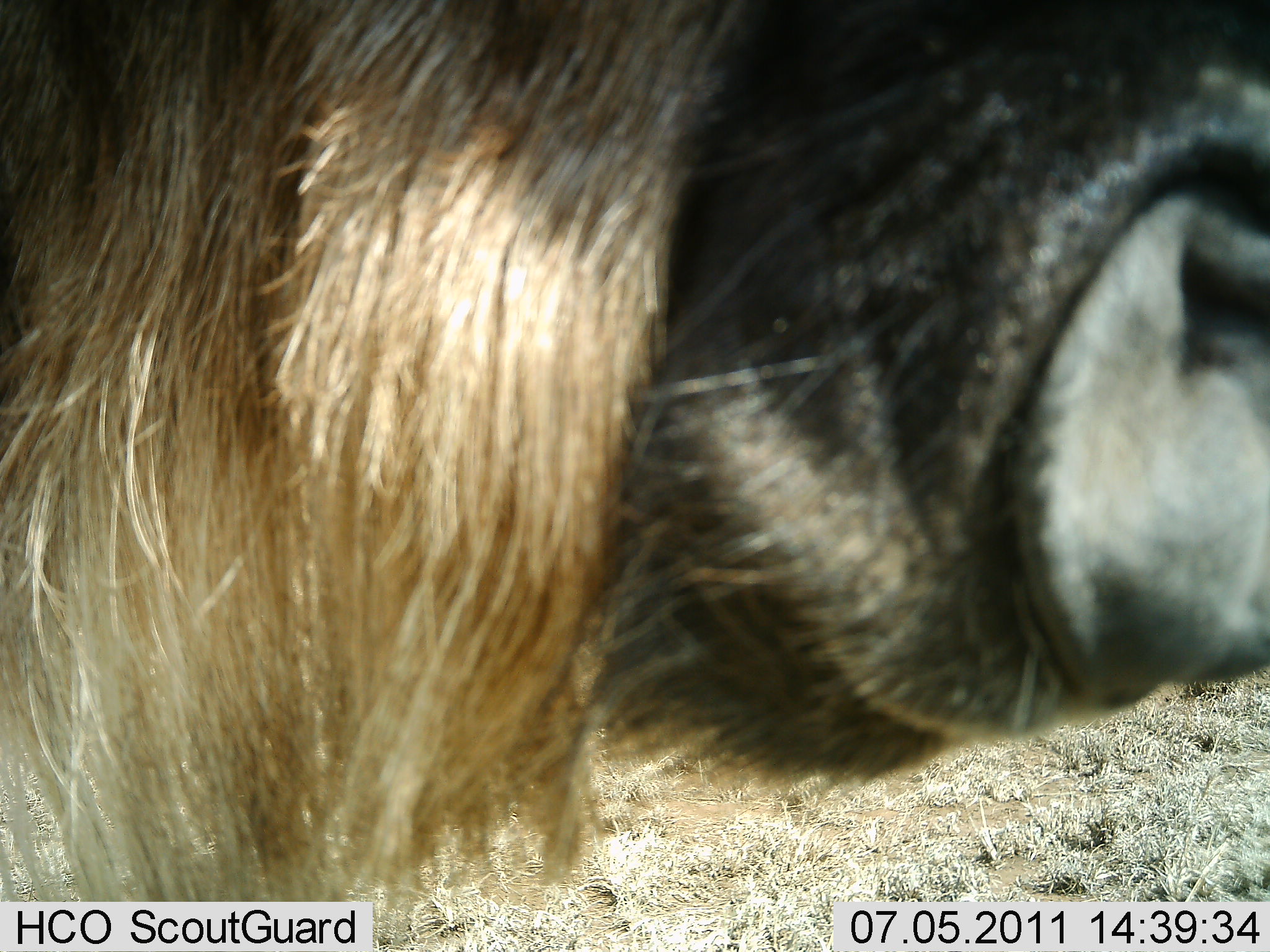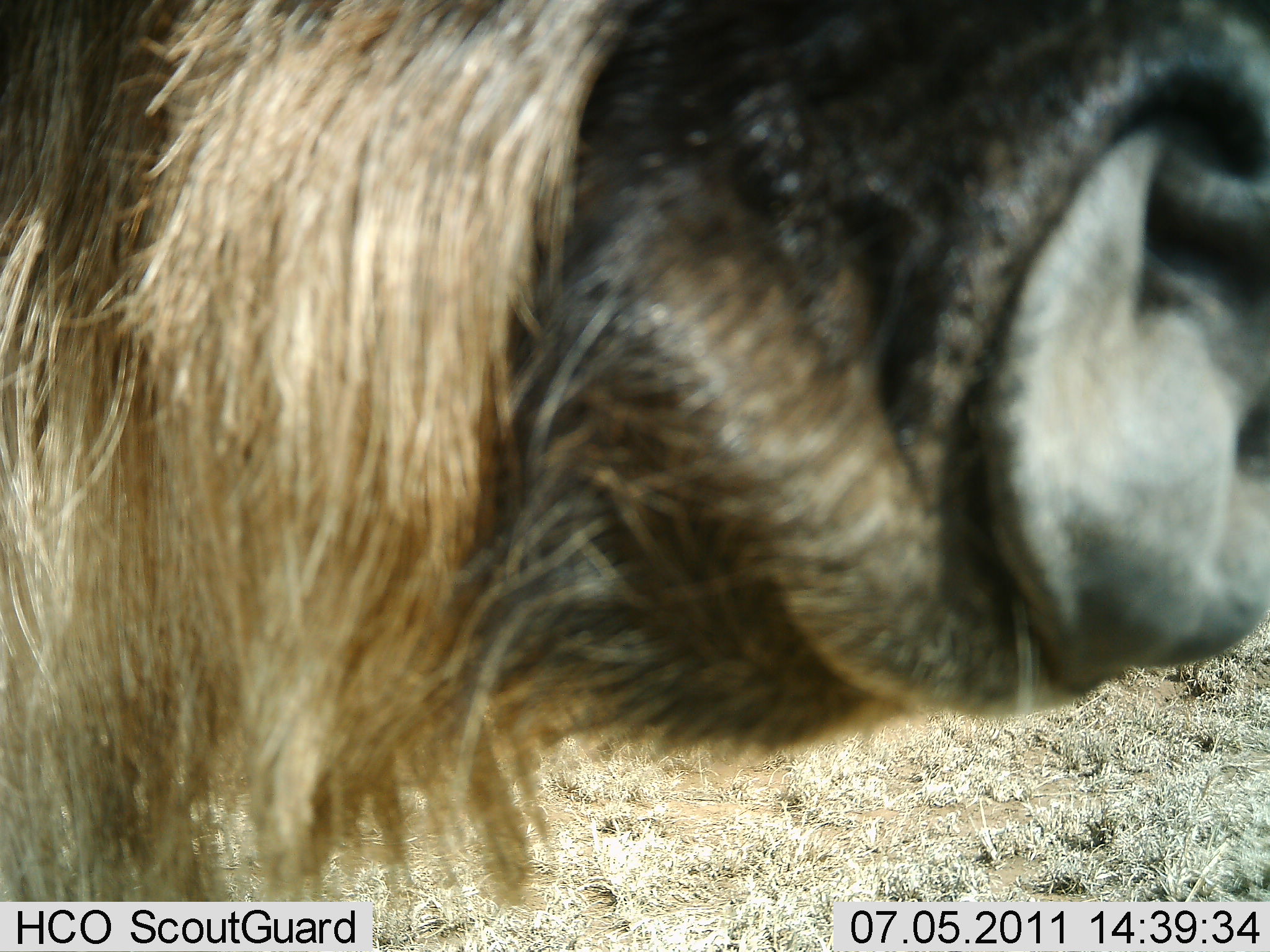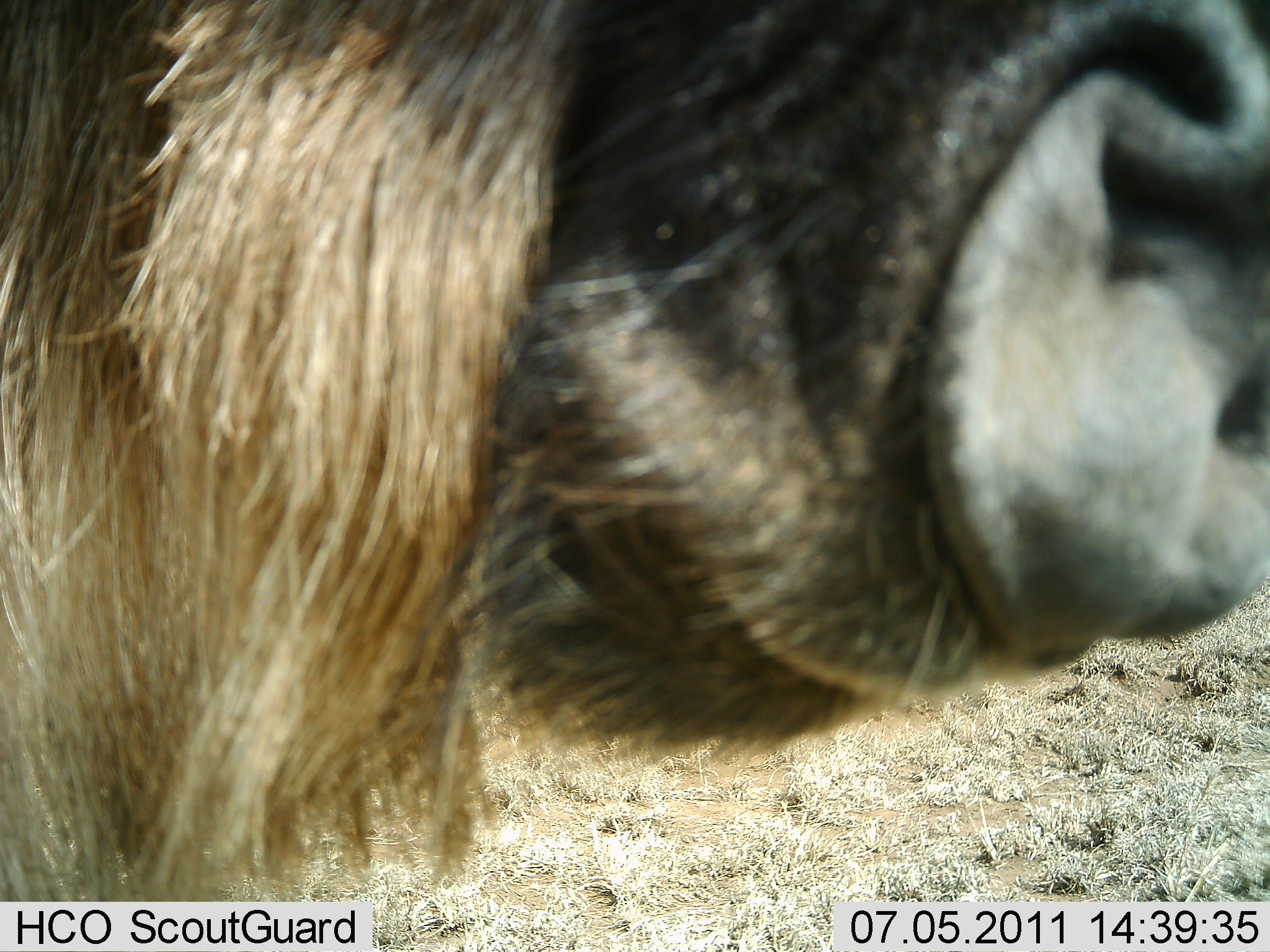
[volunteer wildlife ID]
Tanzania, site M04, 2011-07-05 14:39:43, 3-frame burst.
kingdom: Animalia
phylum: Chordata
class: Mammalia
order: Artiodactyla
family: Bovidae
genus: Connochaetes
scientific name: Connochaetes taurinus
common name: blue wildebeest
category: wildebeest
Wildebeest (blue wildebeest) (Connochaetes taurinus), count 1. Behavior (volunteer vote fractions): standing 91%, resting 0%, moving 9%, interacting 0%. Young present (vote fraction): 0%. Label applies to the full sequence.